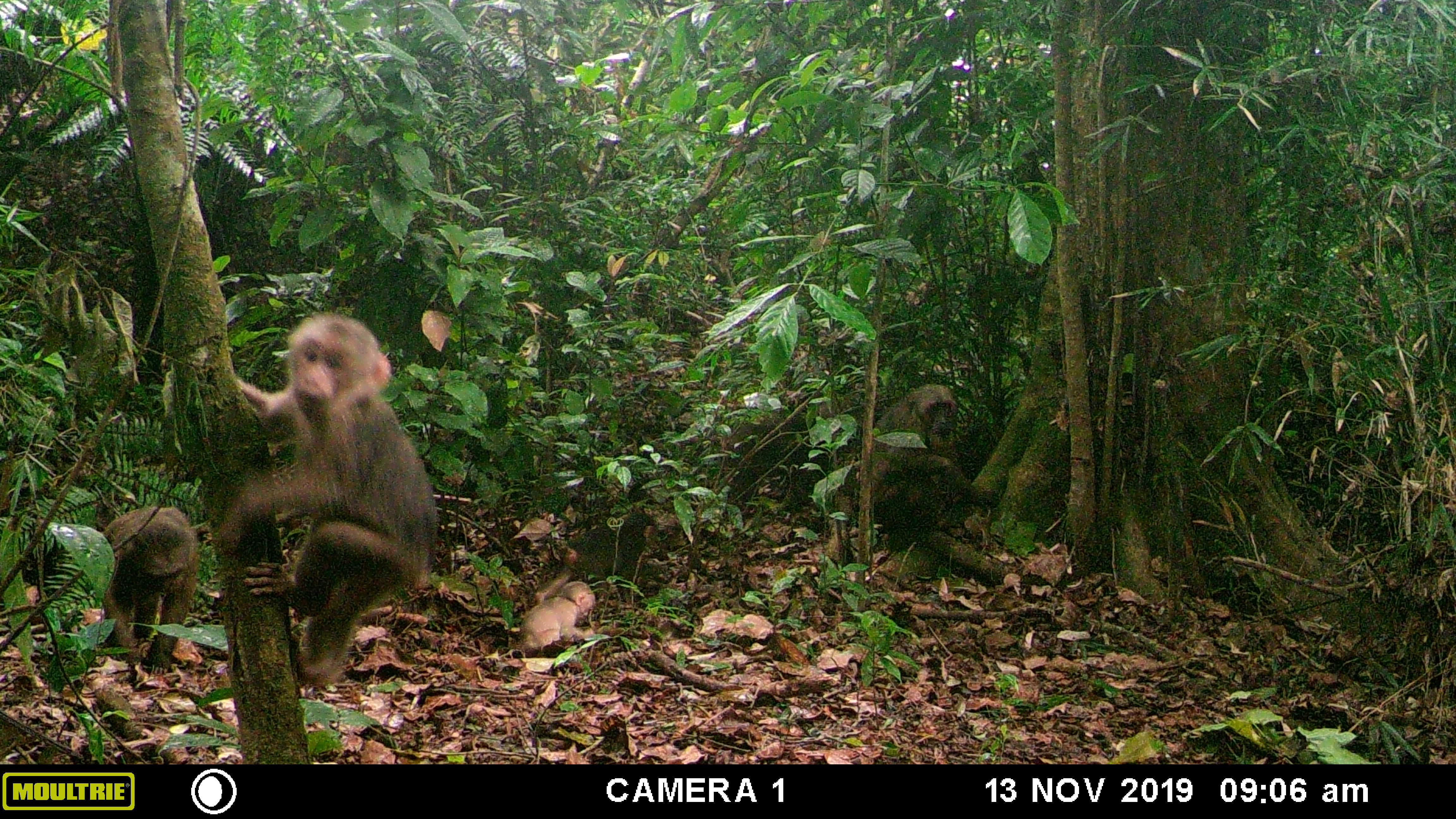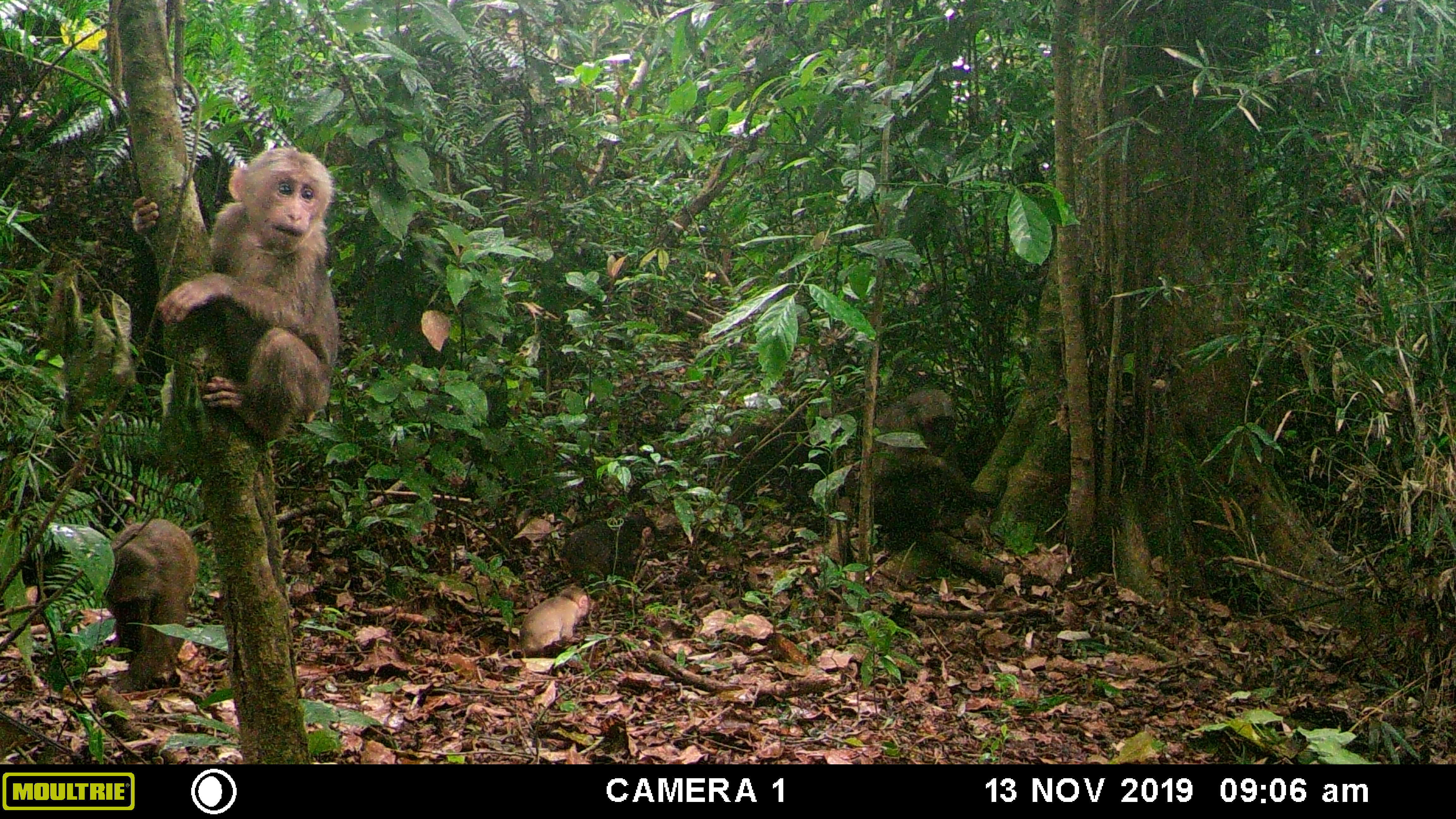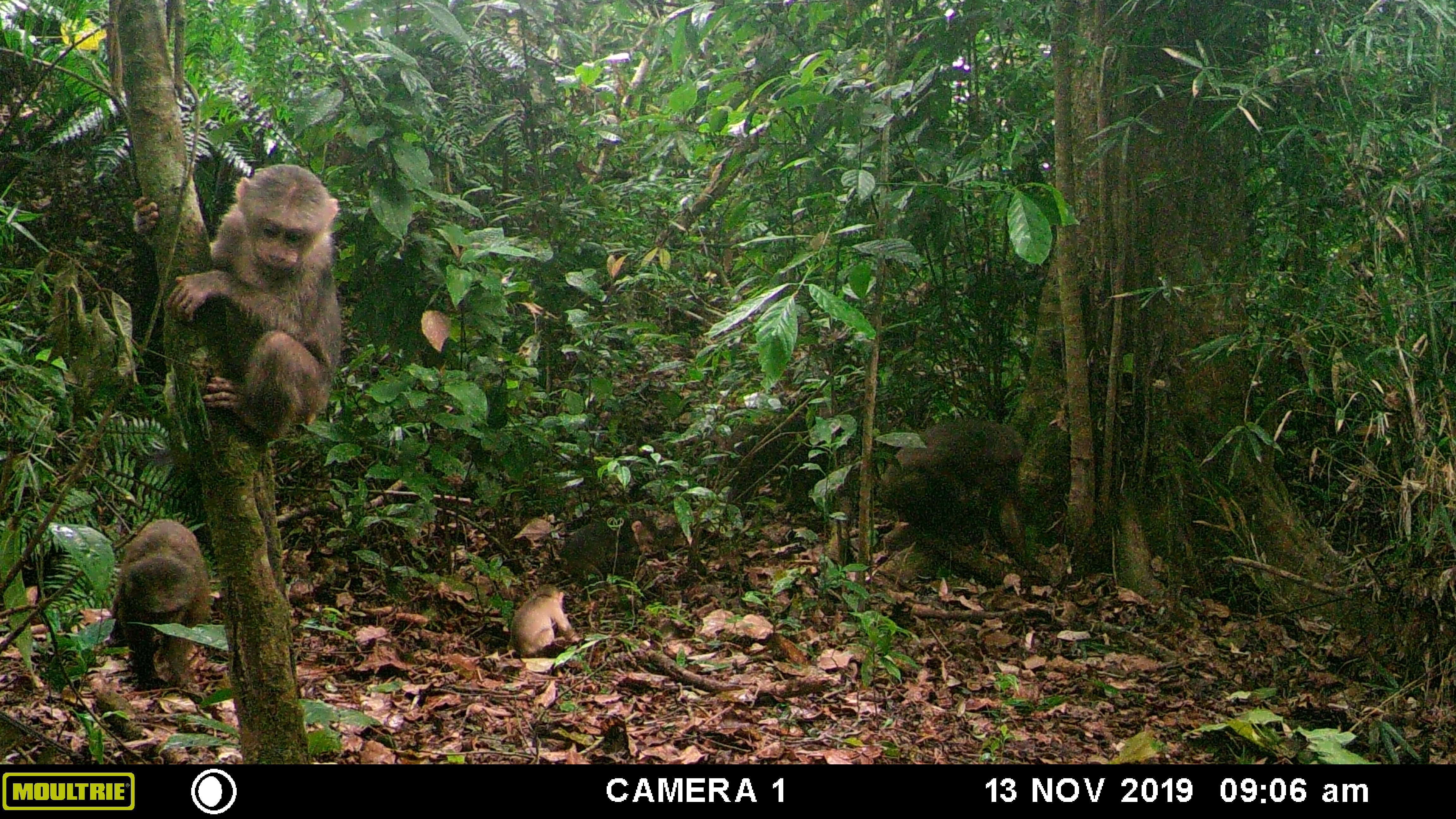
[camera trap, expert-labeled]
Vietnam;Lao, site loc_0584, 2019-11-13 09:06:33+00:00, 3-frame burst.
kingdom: Animalia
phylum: Chordata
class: Mammalia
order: Primates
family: Cercopithecidae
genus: Macaca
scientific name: Macaca arctoides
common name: stump-tailed macaque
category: stump tailed macaque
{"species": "stump tailed macaque (stump-tailed macaque) (Macaca arctoides)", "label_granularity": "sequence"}